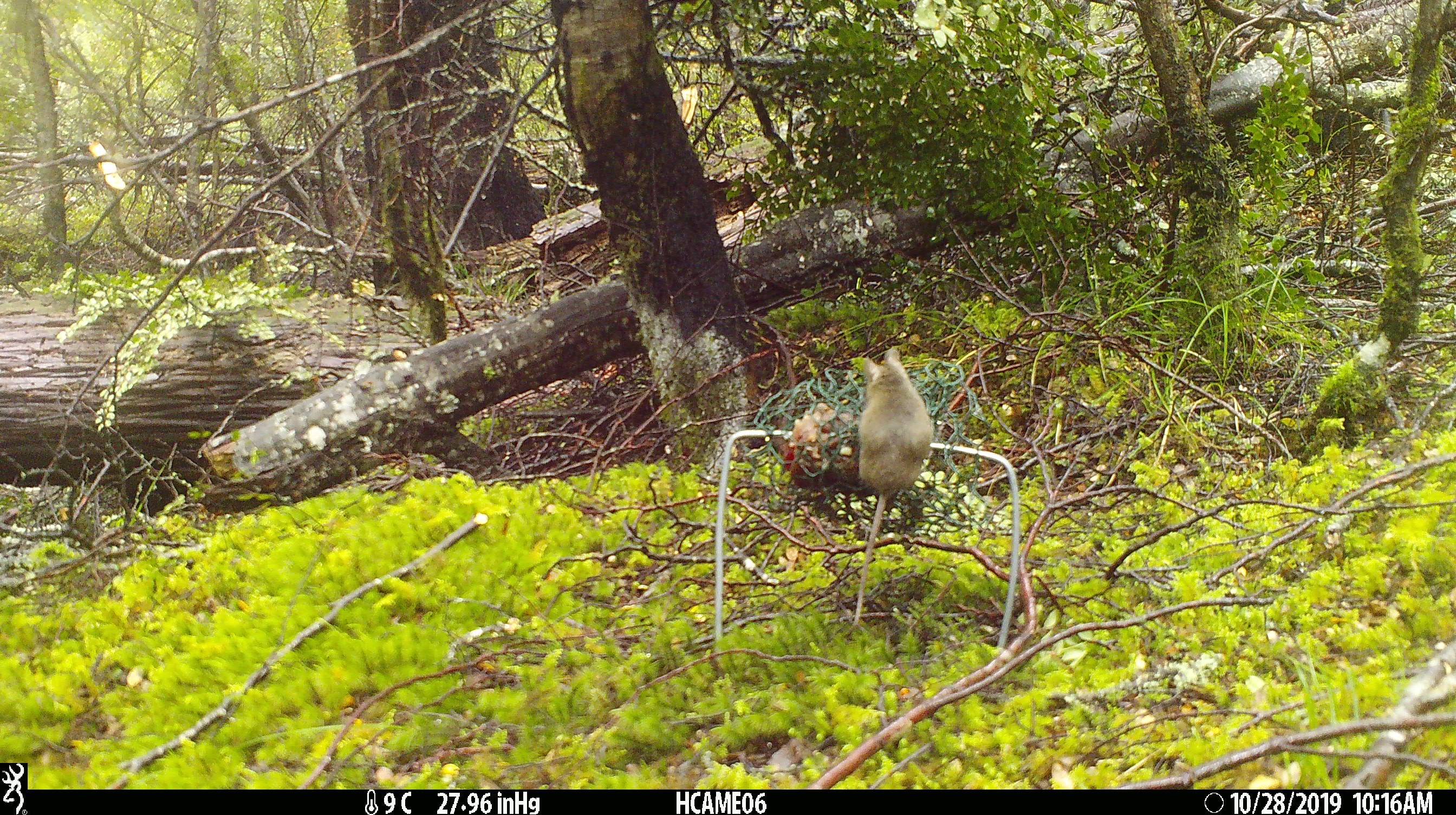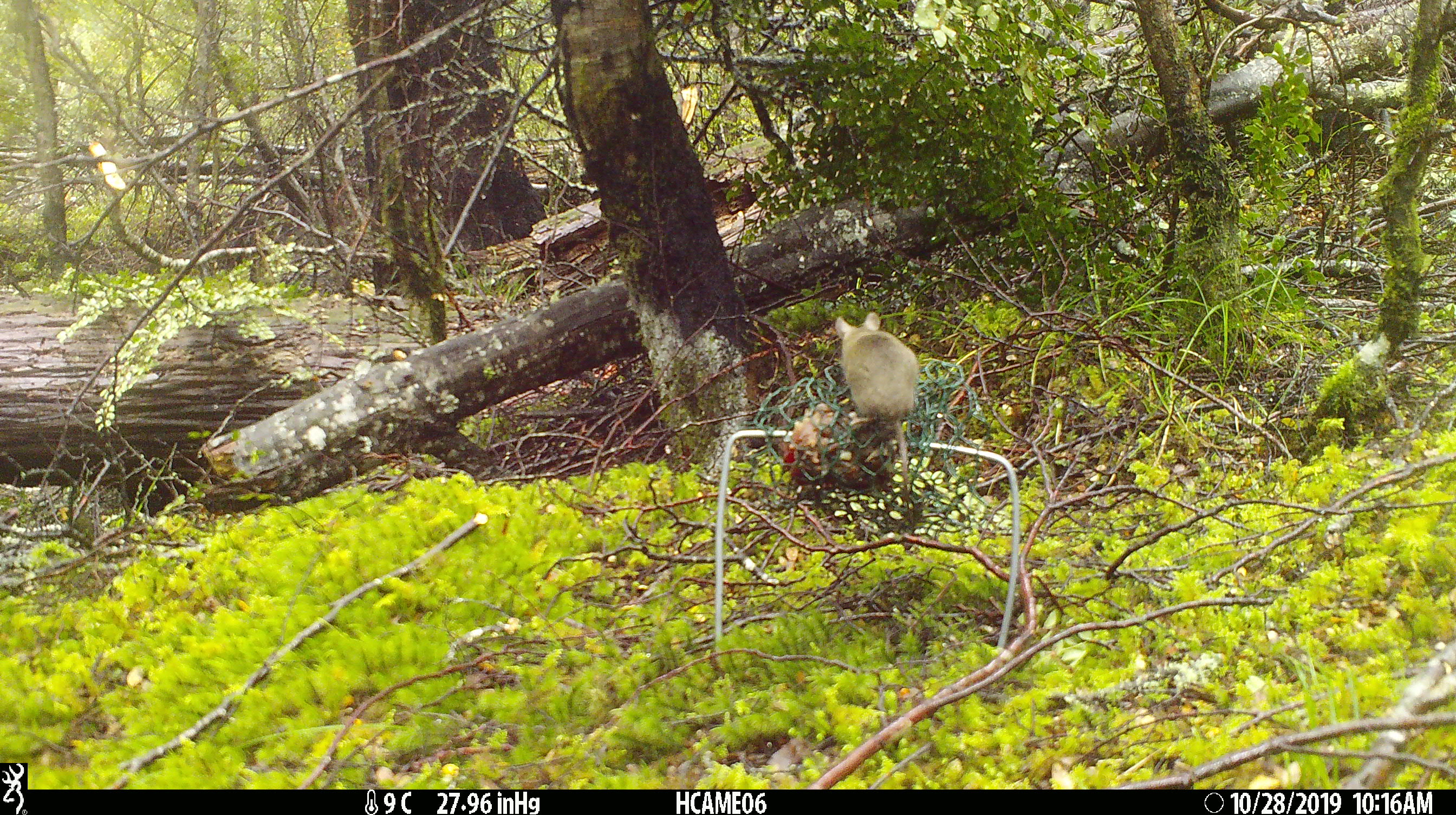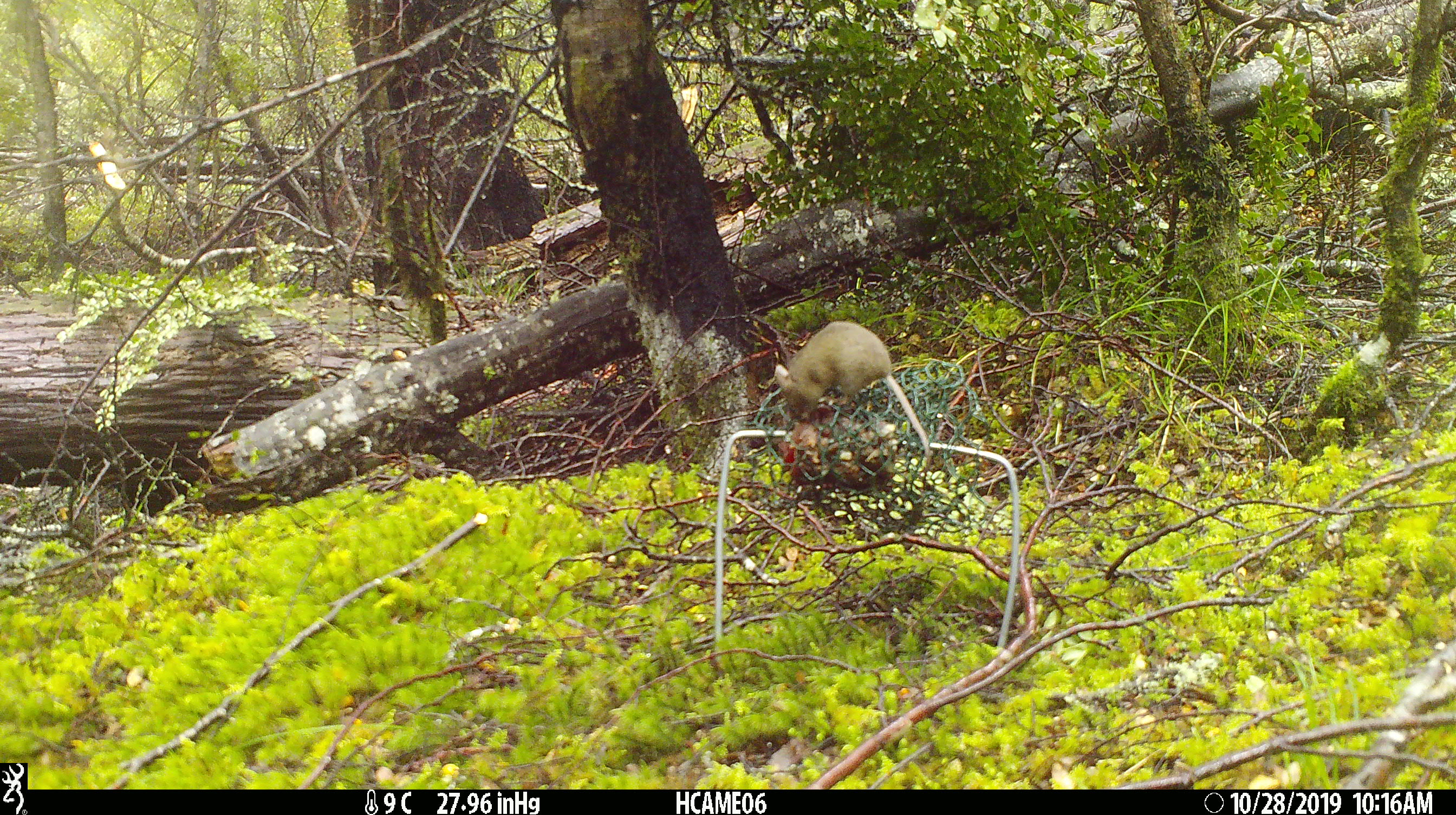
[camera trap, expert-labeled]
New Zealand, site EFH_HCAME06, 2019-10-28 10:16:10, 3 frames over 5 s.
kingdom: Animalia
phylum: Chordata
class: Mammalia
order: Rodentia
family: Muridae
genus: Mus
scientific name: Mus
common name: mouse